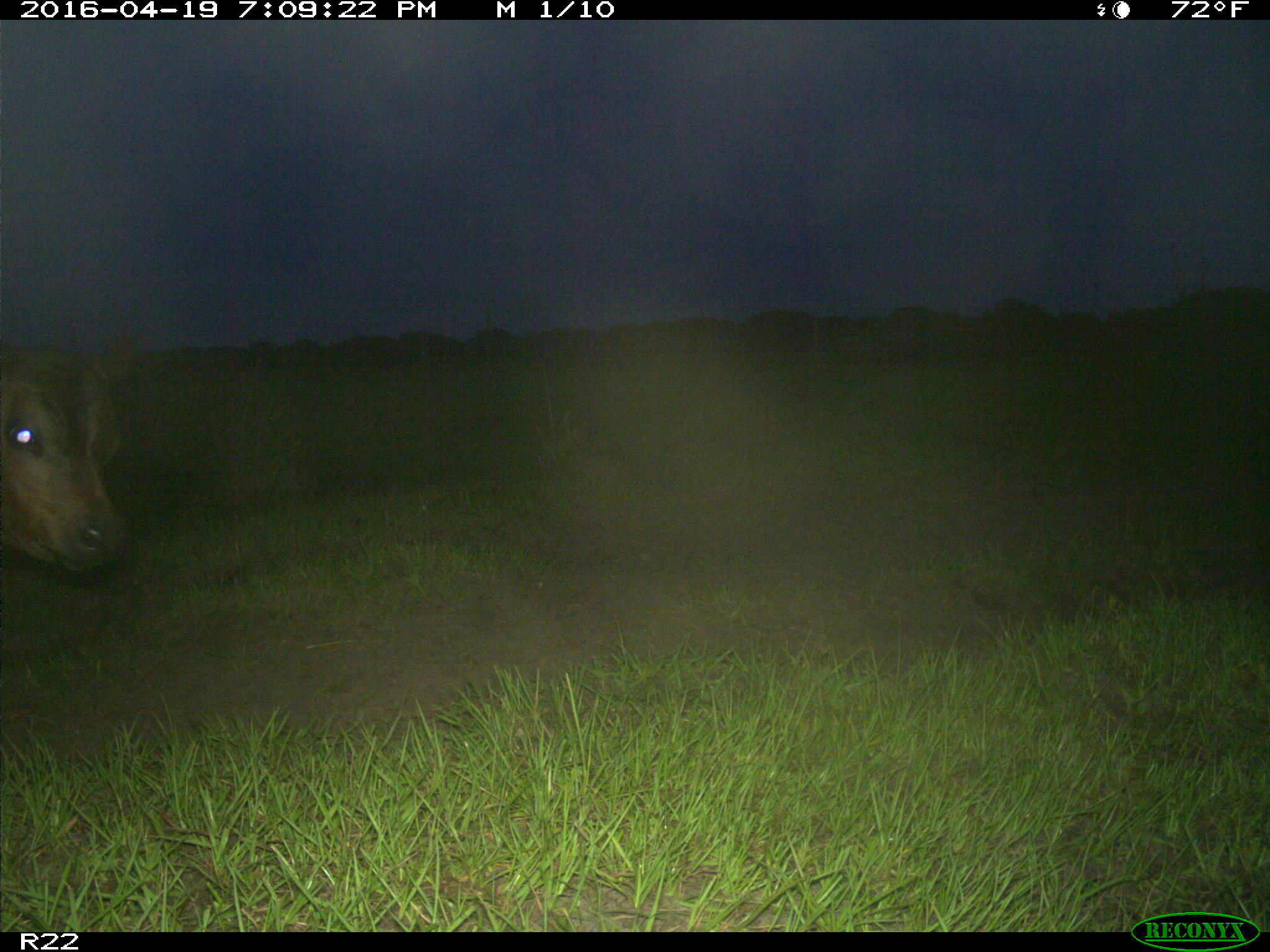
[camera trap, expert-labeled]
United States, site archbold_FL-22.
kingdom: Animalia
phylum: Chordata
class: Mammalia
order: Artiodactyla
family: Bovidae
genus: Bos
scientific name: Bos taurus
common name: domestic cow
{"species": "Bos taurus (domestic cow)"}